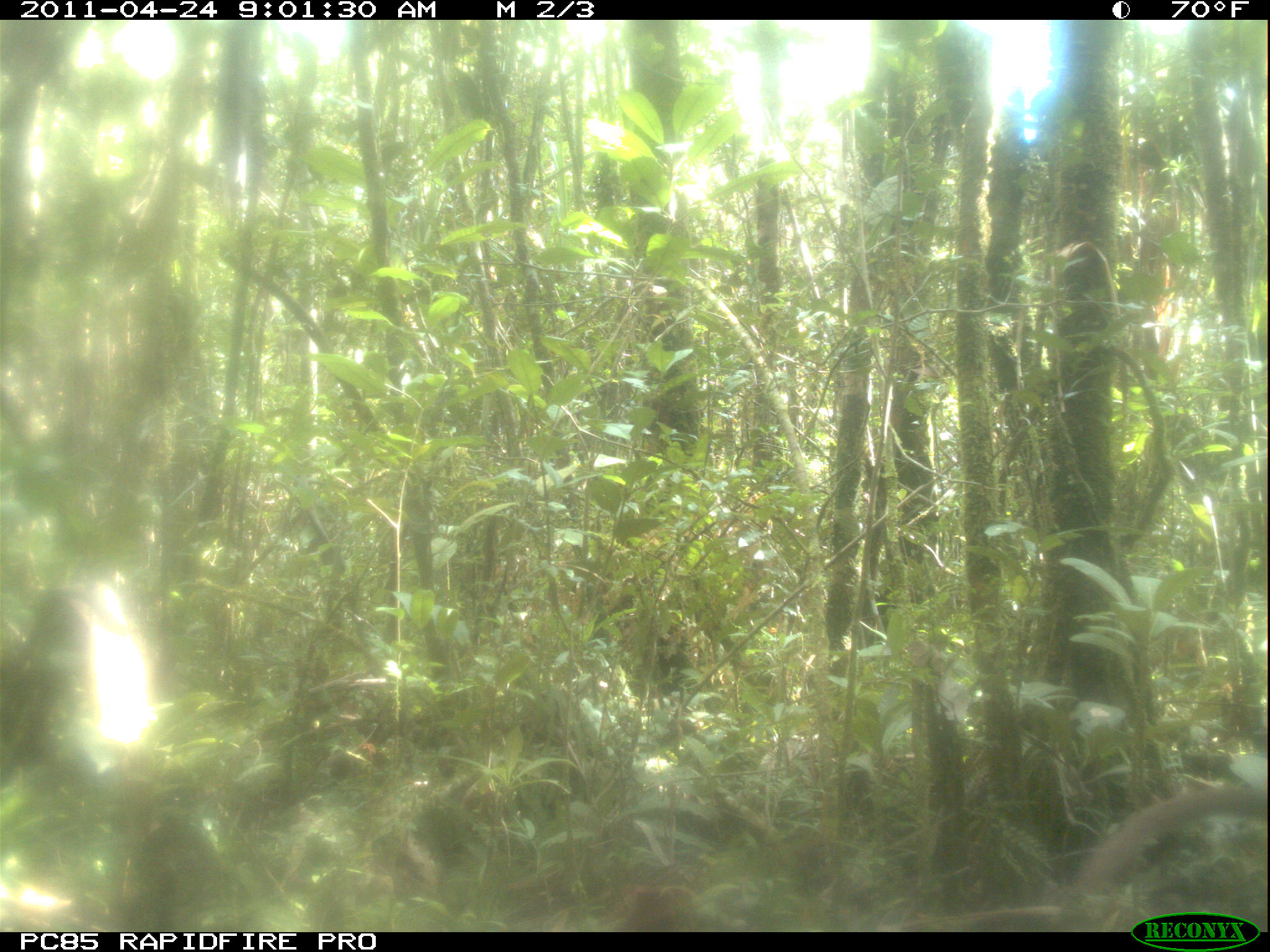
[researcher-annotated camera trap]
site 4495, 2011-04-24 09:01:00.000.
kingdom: Animalia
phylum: Chordata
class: Mammalia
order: Carnivora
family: Eupleridae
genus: Cryptoprocta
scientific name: Cryptoprocta ferox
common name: fossa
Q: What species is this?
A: Cryptoprocta ferox (fossa).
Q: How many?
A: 1.